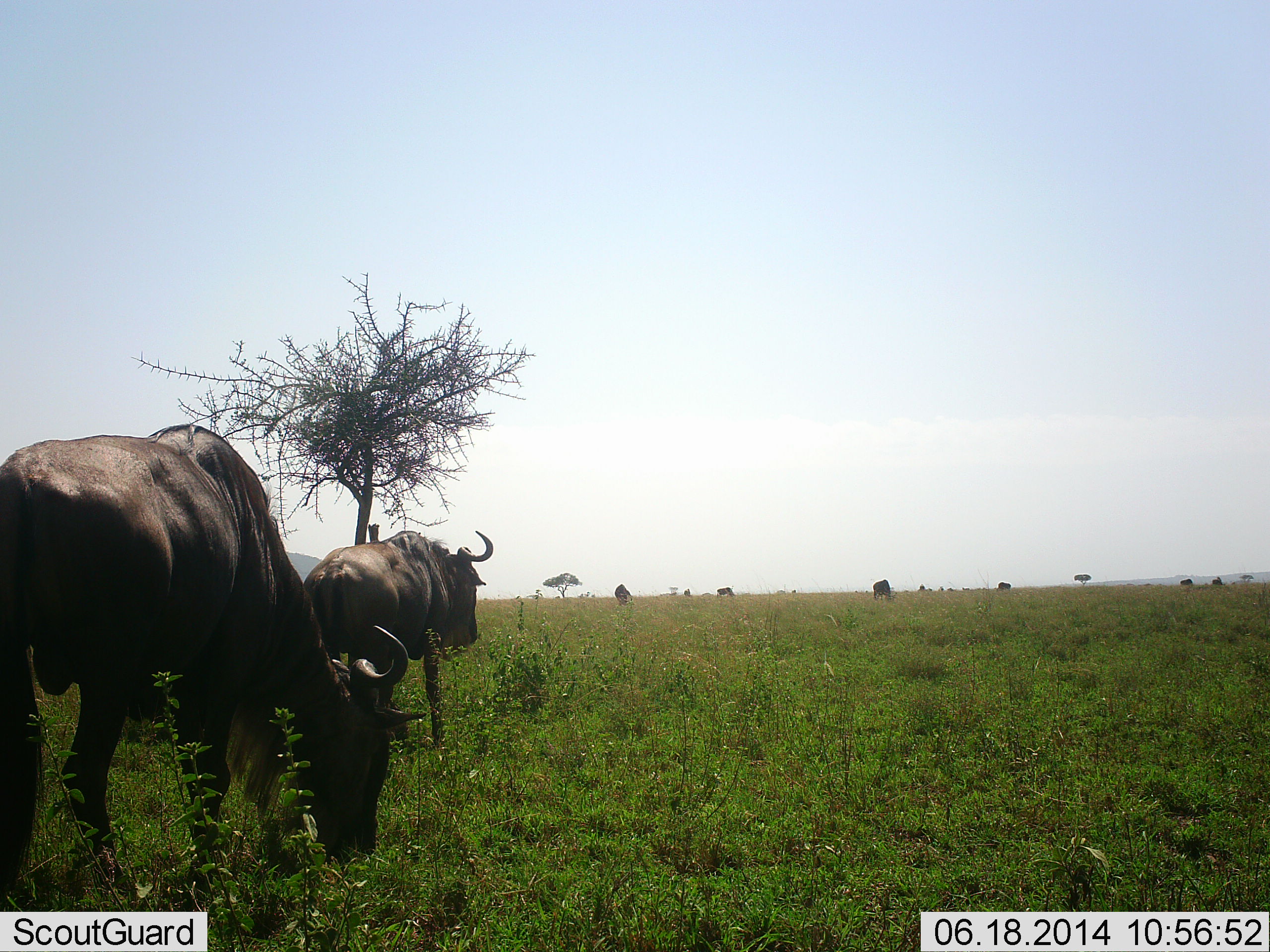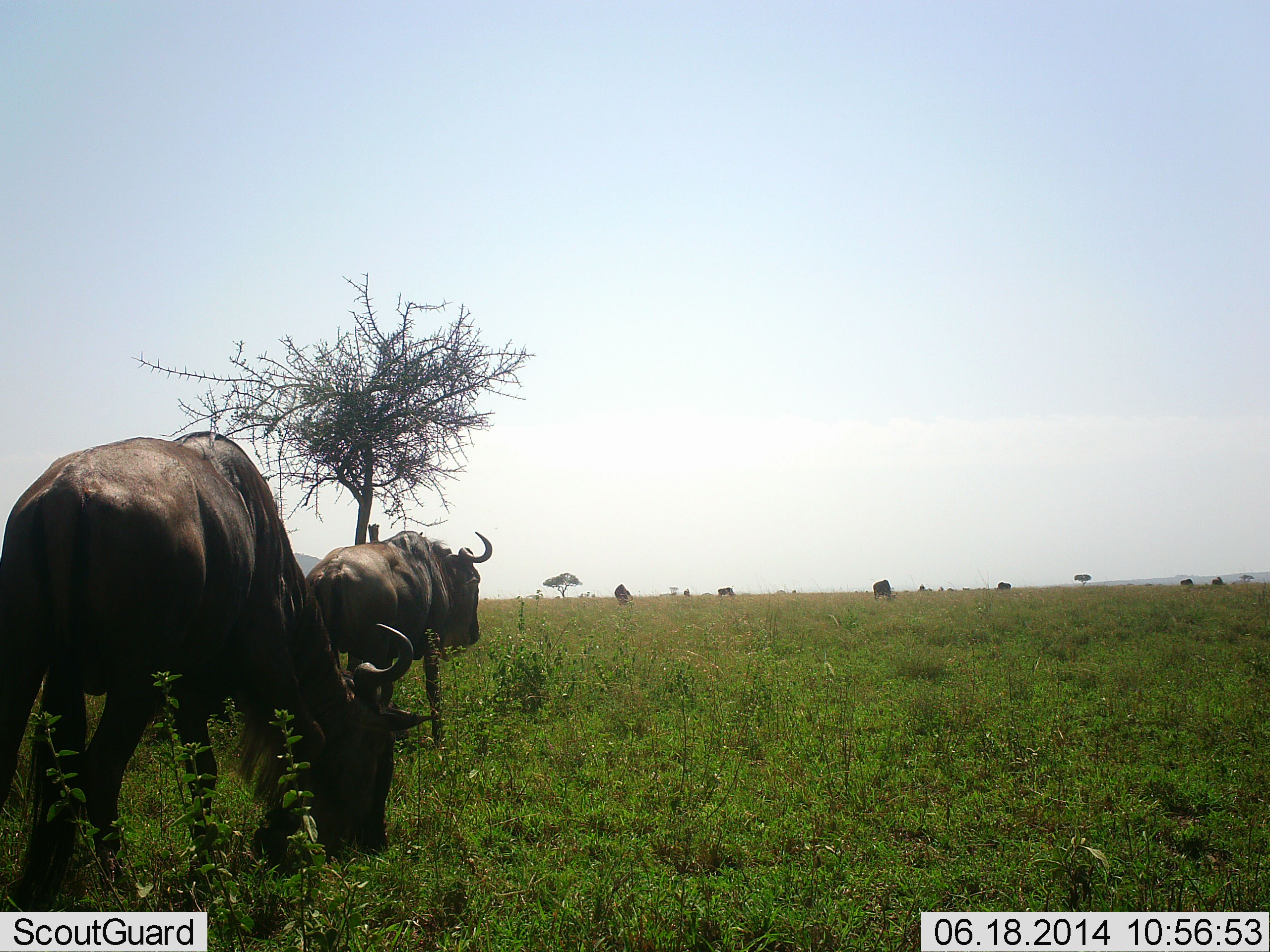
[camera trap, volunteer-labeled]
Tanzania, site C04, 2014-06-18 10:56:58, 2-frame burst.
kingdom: Animalia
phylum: Chordata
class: Mammalia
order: Artiodactyla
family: Bovidae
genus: Connochaetes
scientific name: Connochaetes taurinus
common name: blue wildebeest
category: wildebeest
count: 9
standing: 80%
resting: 0%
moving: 20%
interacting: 0%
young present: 0%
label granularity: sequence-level